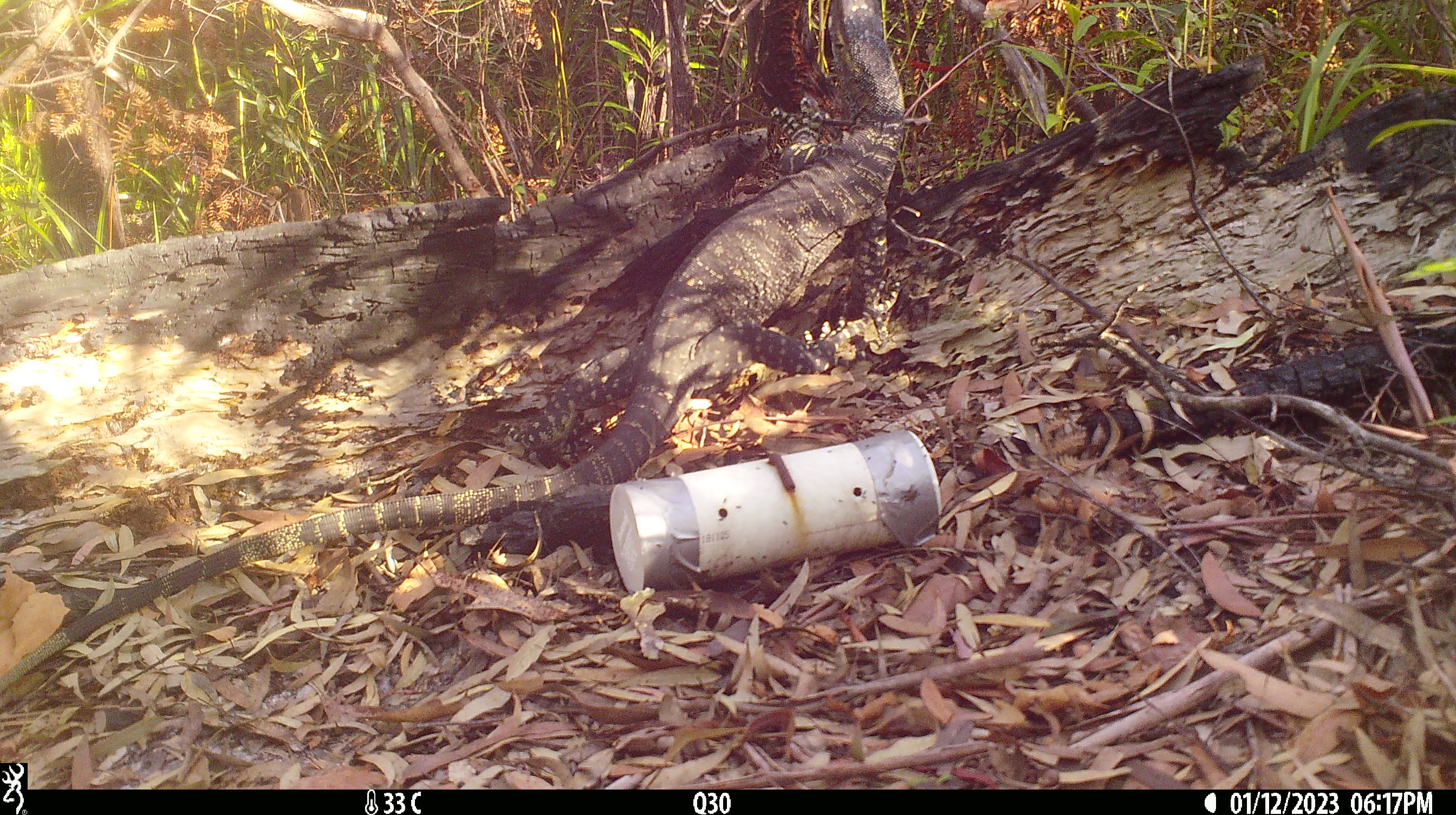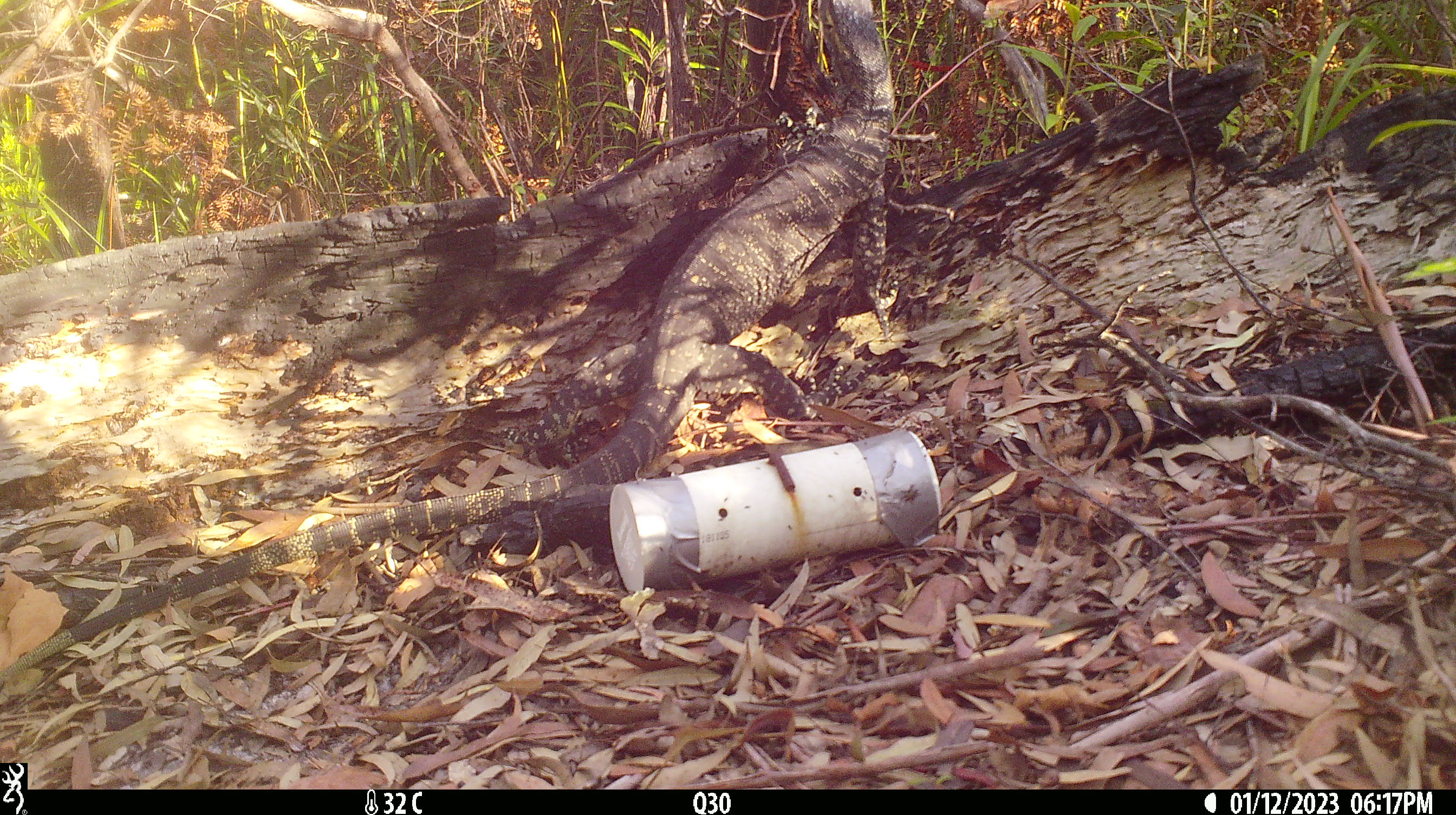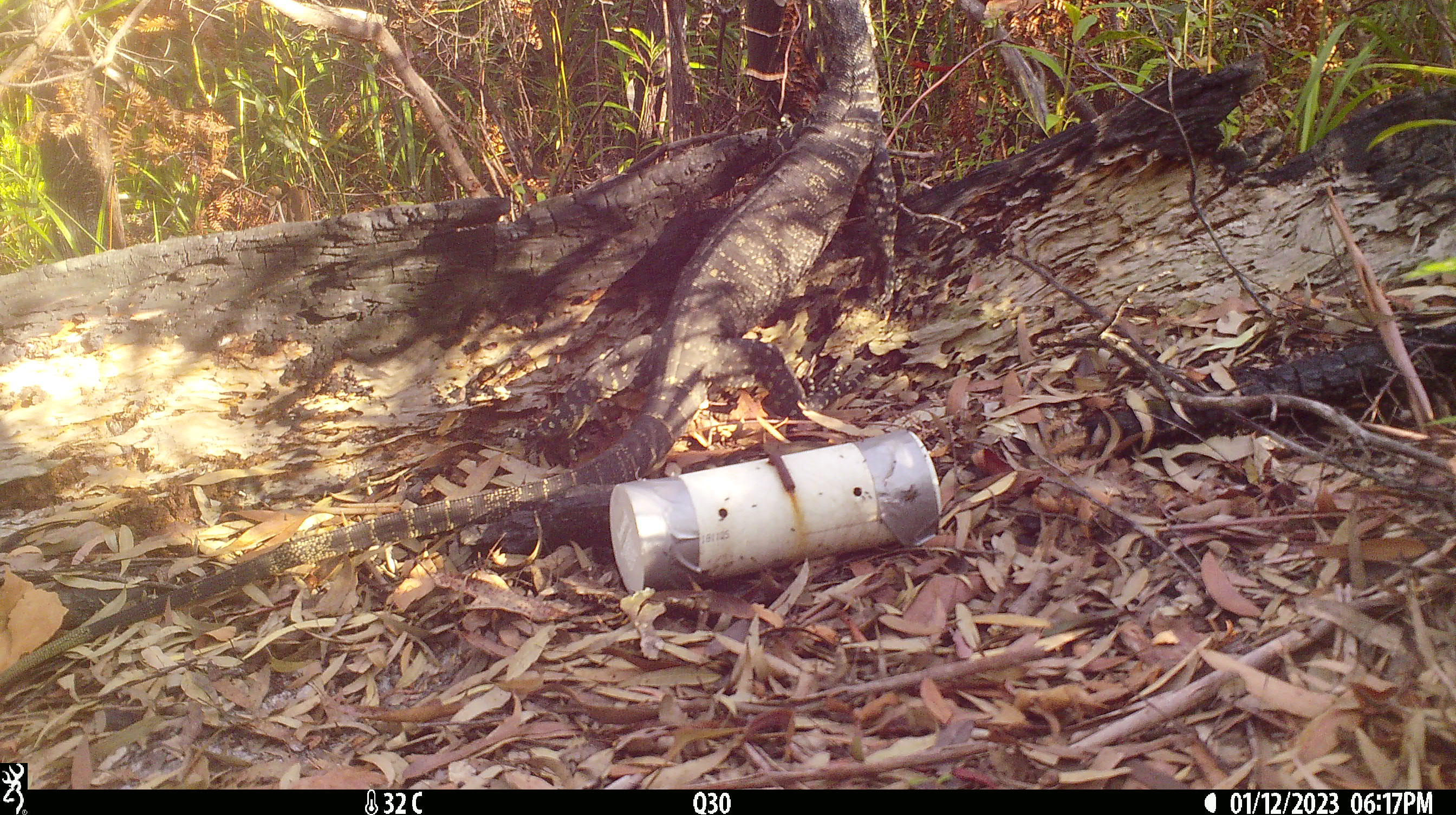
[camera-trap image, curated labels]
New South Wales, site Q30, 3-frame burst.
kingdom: Animalia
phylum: Chordata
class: Reptilia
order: Squamata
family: Varanidae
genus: Varanus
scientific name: Varanus varius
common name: lace monitor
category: goanna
Goanna (lace monitor) (Varanus varius).